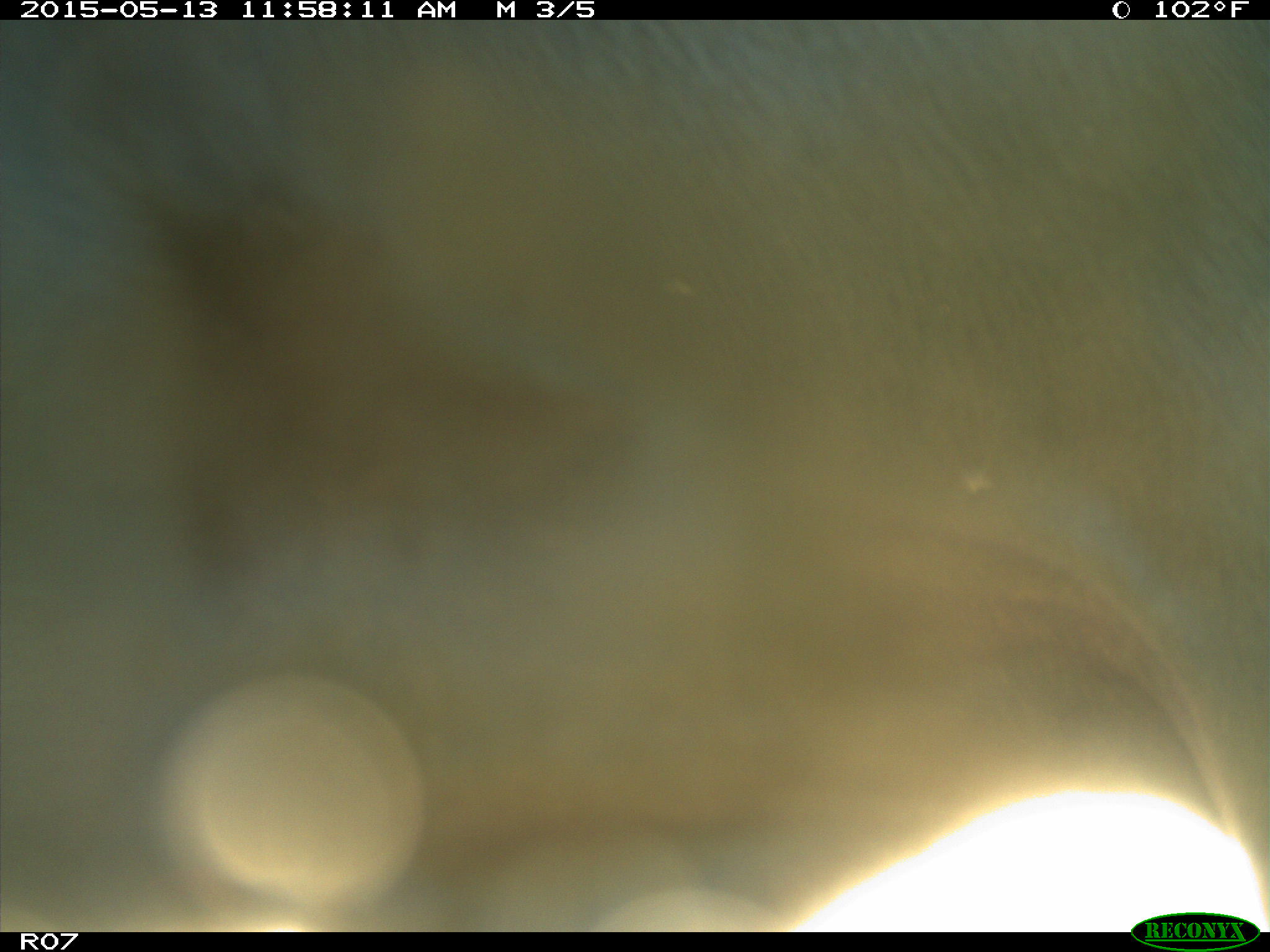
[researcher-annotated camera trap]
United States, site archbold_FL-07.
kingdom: Animalia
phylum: Chordata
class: Mammalia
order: Artiodactyla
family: Bovidae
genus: Bos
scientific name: Bos taurus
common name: domestic cow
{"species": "Bos taurus (domestic cow)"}